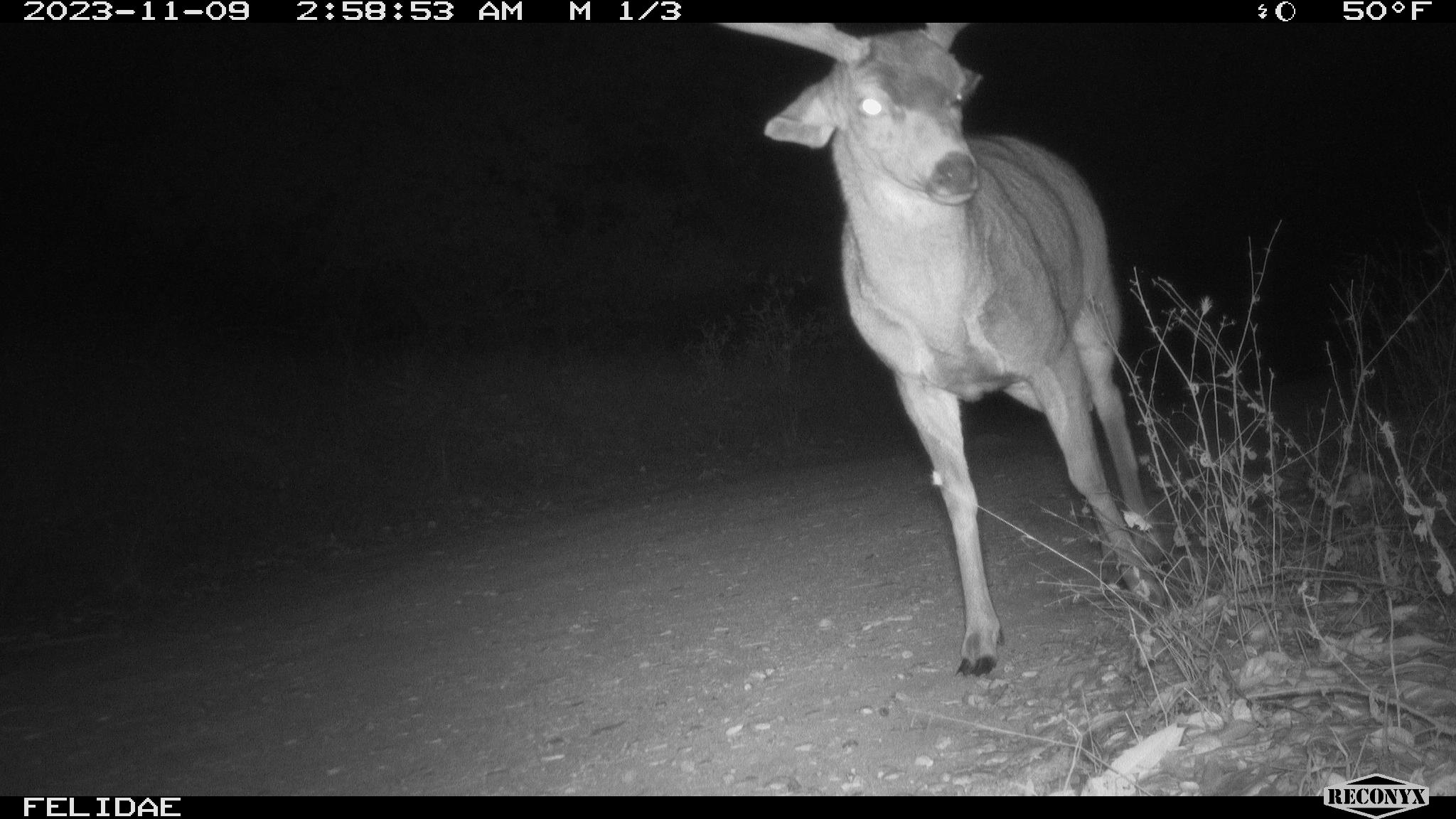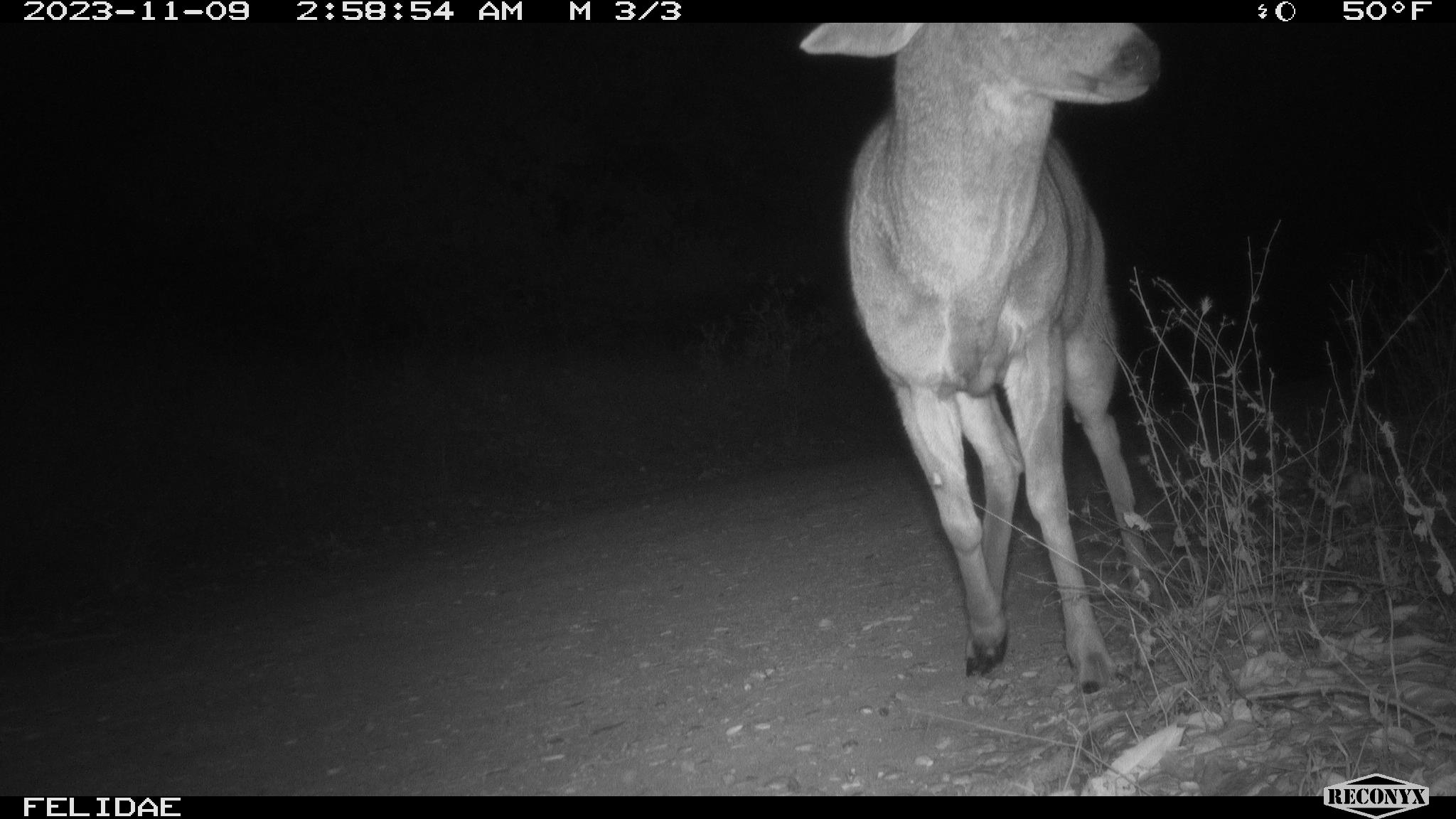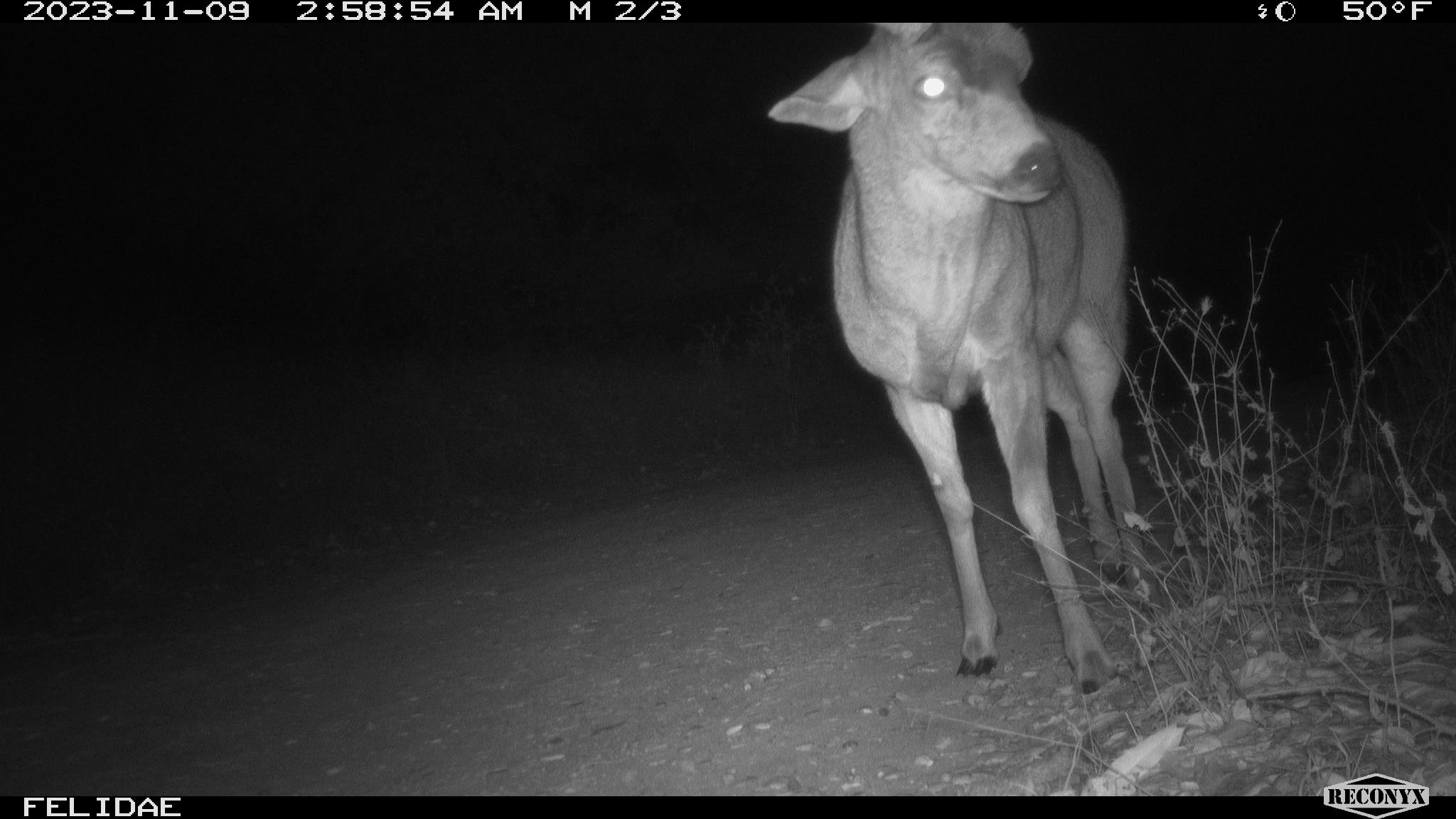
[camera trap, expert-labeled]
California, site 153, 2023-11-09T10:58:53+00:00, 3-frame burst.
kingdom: Animalia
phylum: Chordata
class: Mammalia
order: Artiodactyla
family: Cervidae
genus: Odocoileus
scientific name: Odocoileus hemionus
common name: mule deer